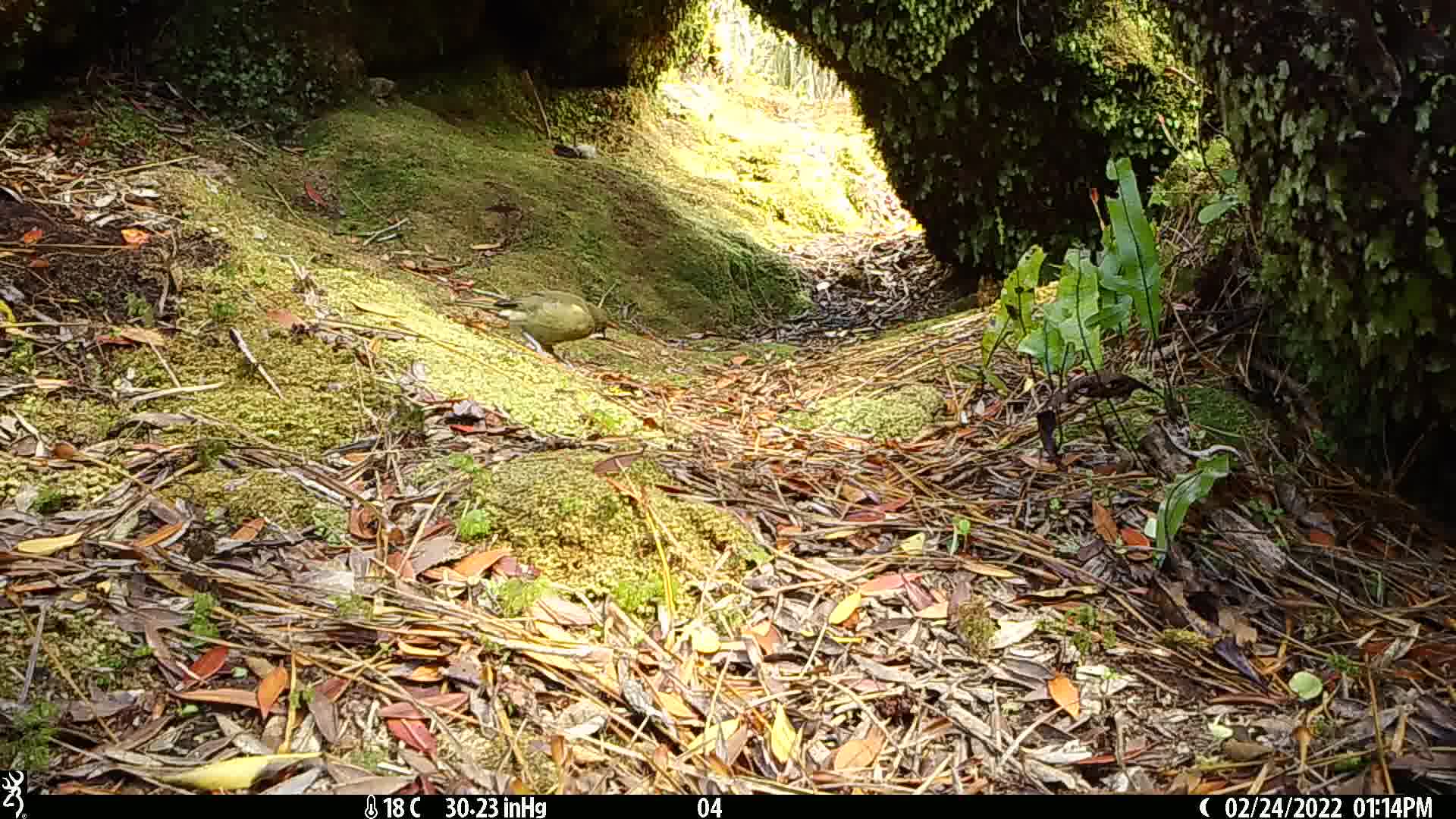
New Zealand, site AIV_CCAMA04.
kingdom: Animalia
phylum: Chordata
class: Aves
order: Passeriformes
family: Meliphagidae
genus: Anthornis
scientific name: Anthornis melanura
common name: new zealand bellbird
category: bellbird